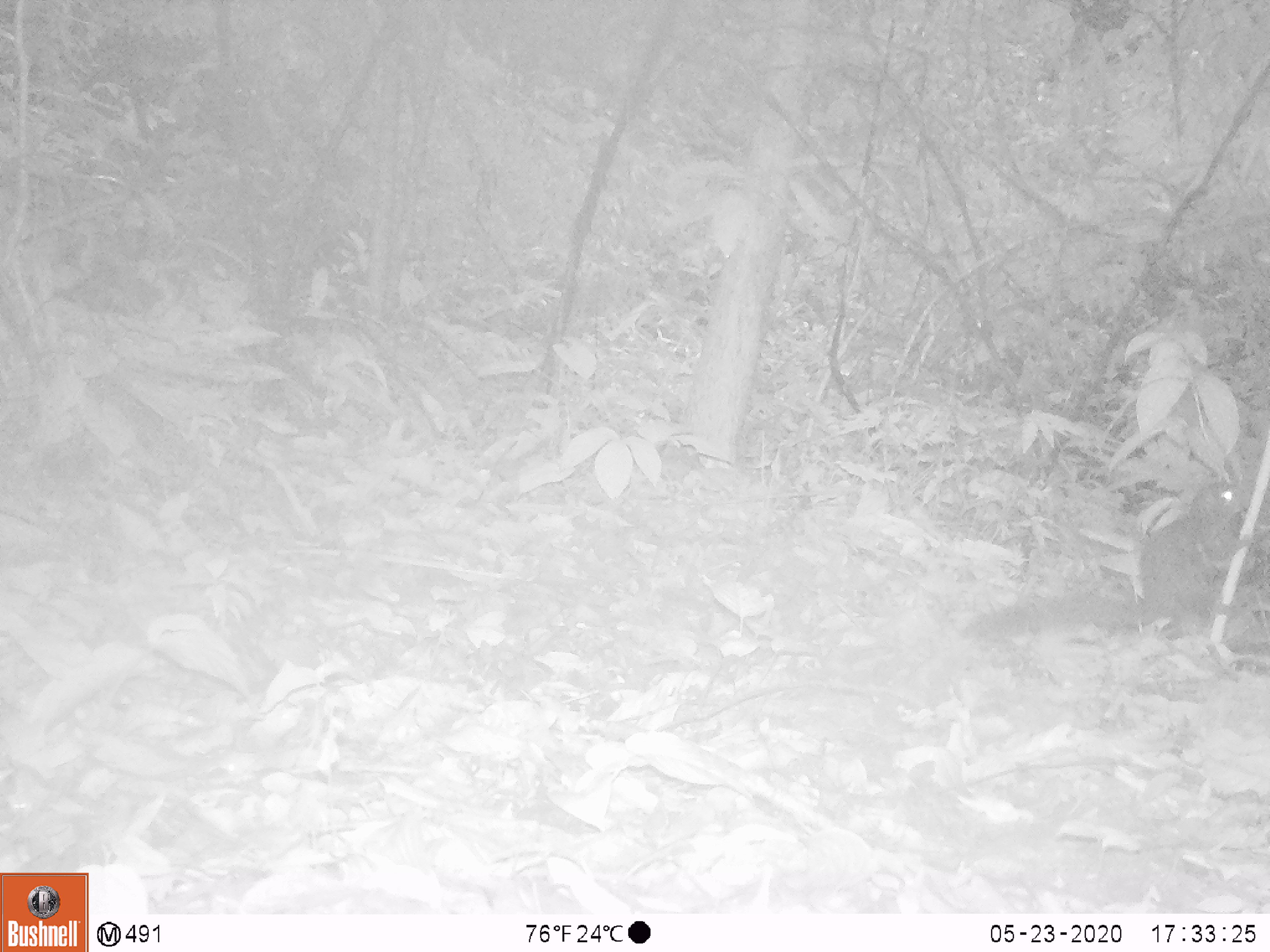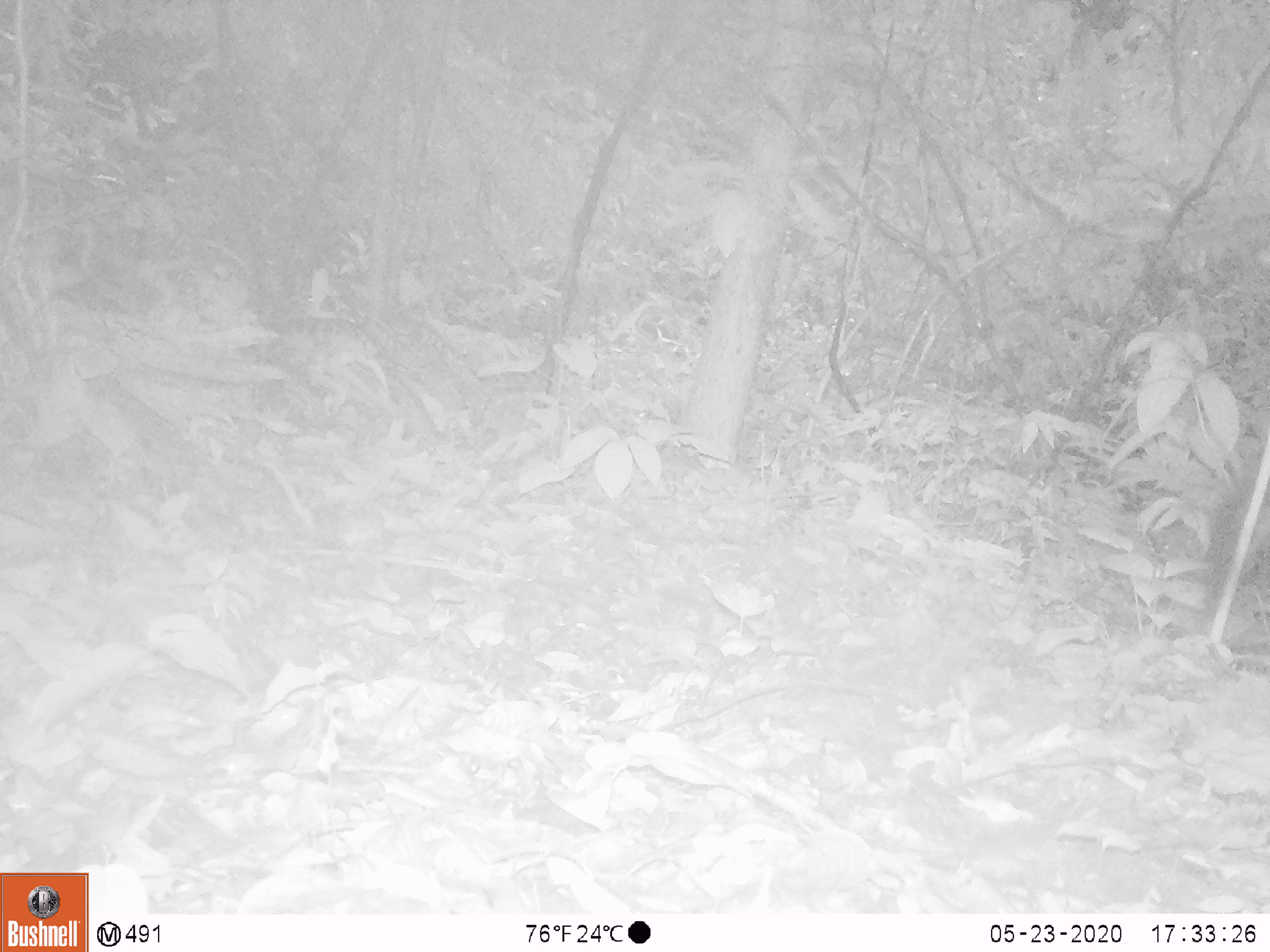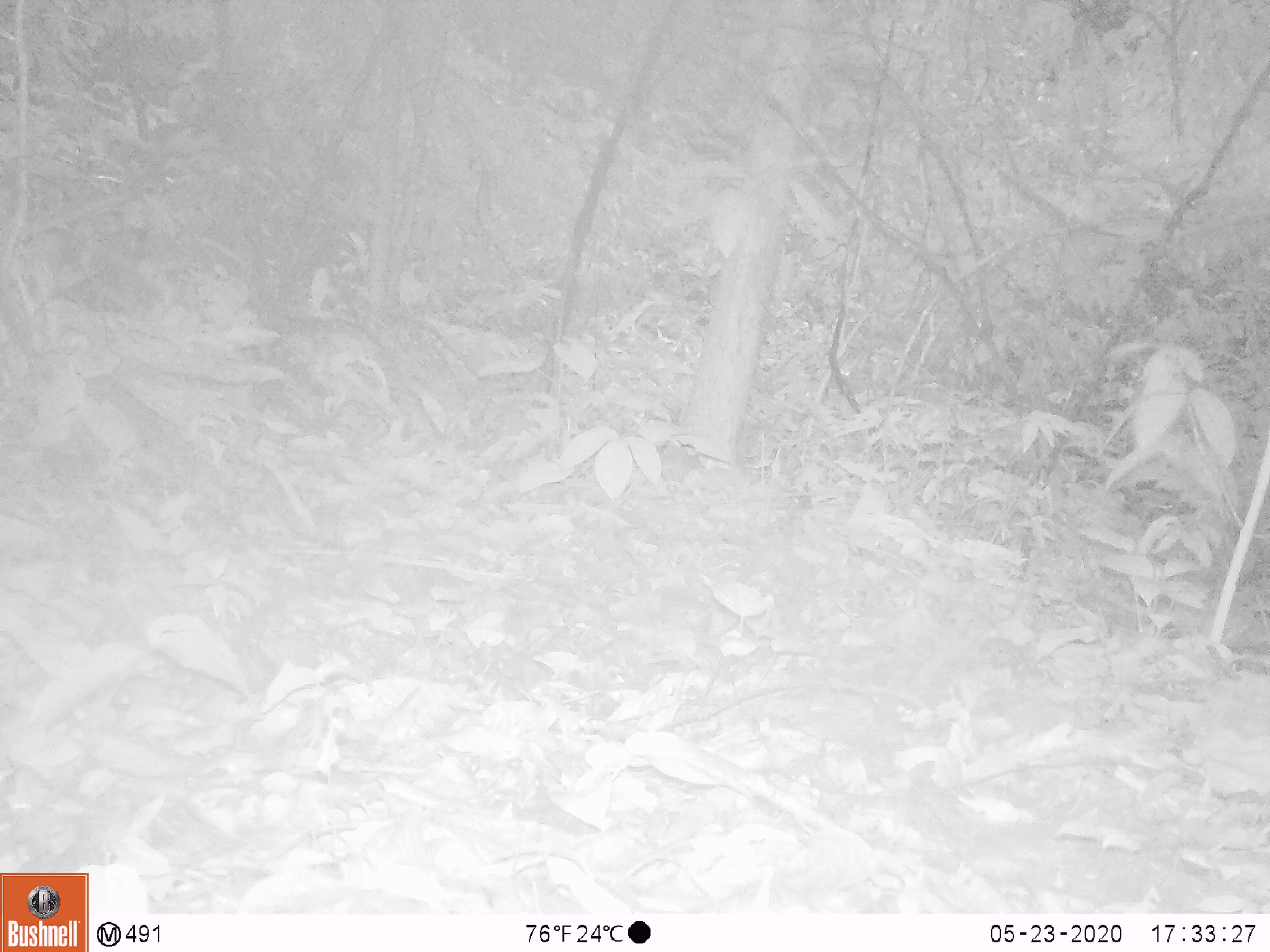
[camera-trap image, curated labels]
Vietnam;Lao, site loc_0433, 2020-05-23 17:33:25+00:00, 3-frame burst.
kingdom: Animalia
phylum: Chordata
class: Mammalia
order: Rodentia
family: Sciuridae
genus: Callosciurus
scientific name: Callosciurus erythraeus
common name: pallas's squirrel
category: pallass squirrel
Pallass squirrel (pallas's squirrel) (Callosciurus erythraeus). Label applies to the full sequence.